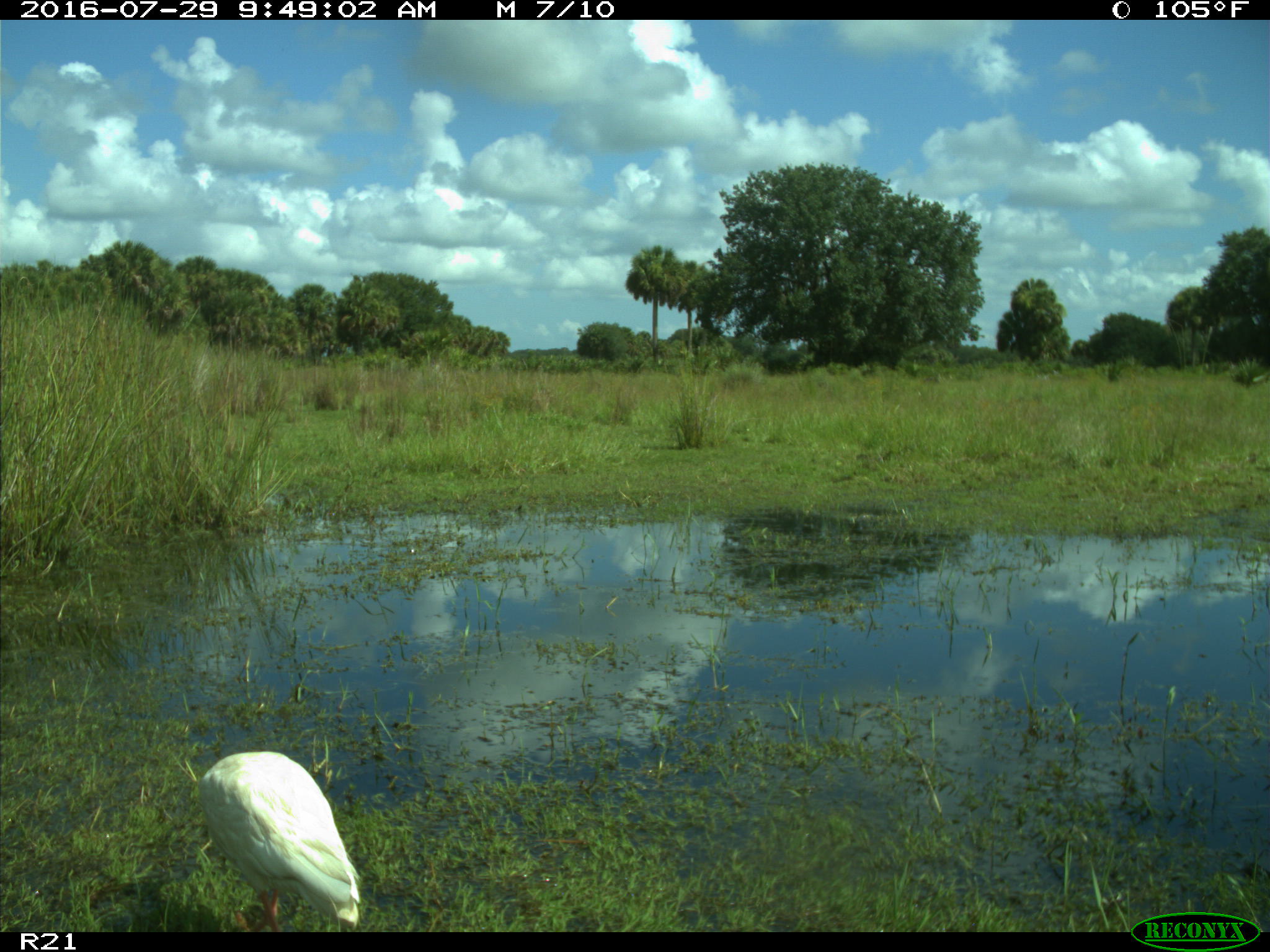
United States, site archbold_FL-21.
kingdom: Animalia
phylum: Chordata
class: Aves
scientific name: Aves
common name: birds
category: unidentified bird